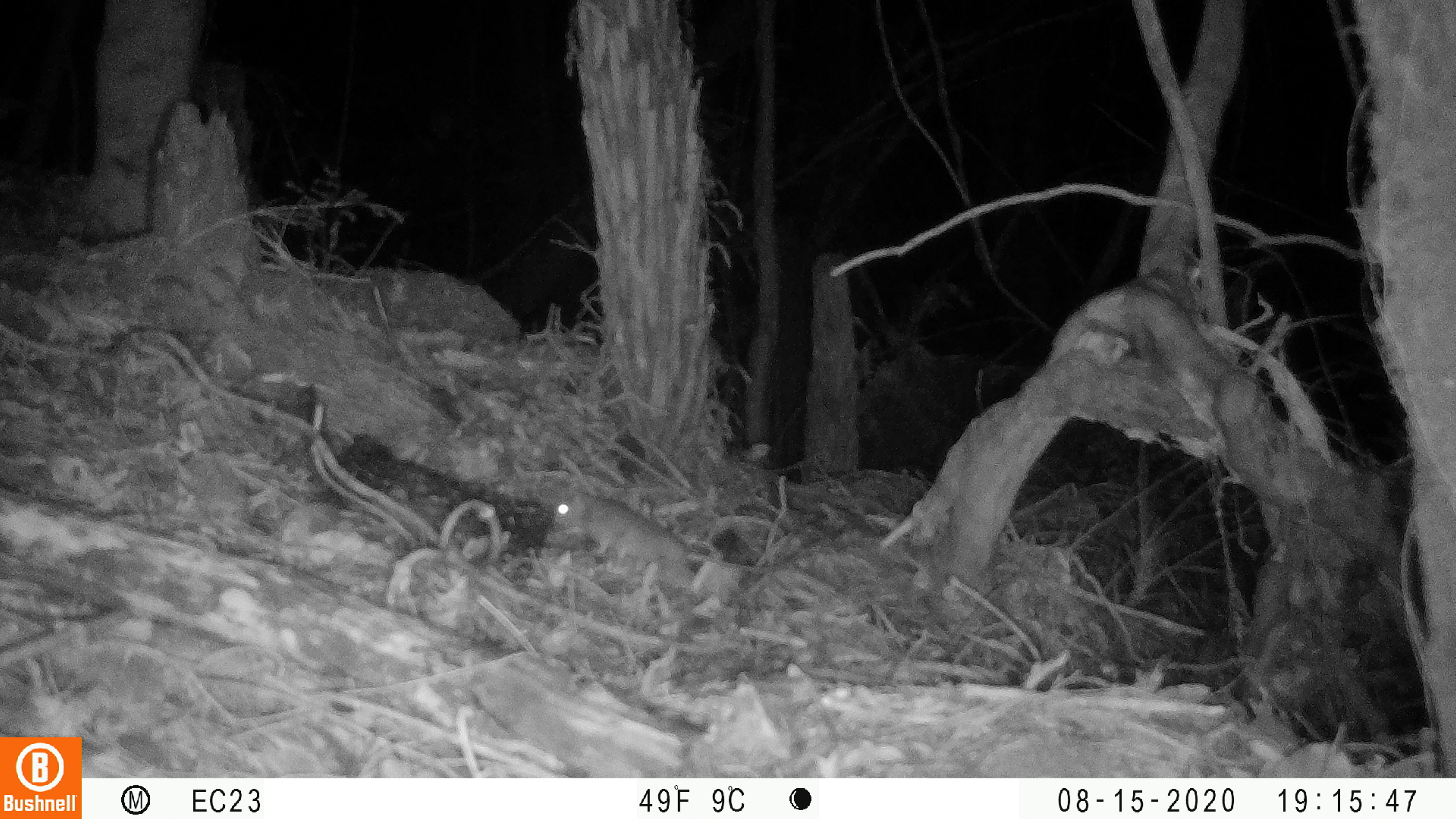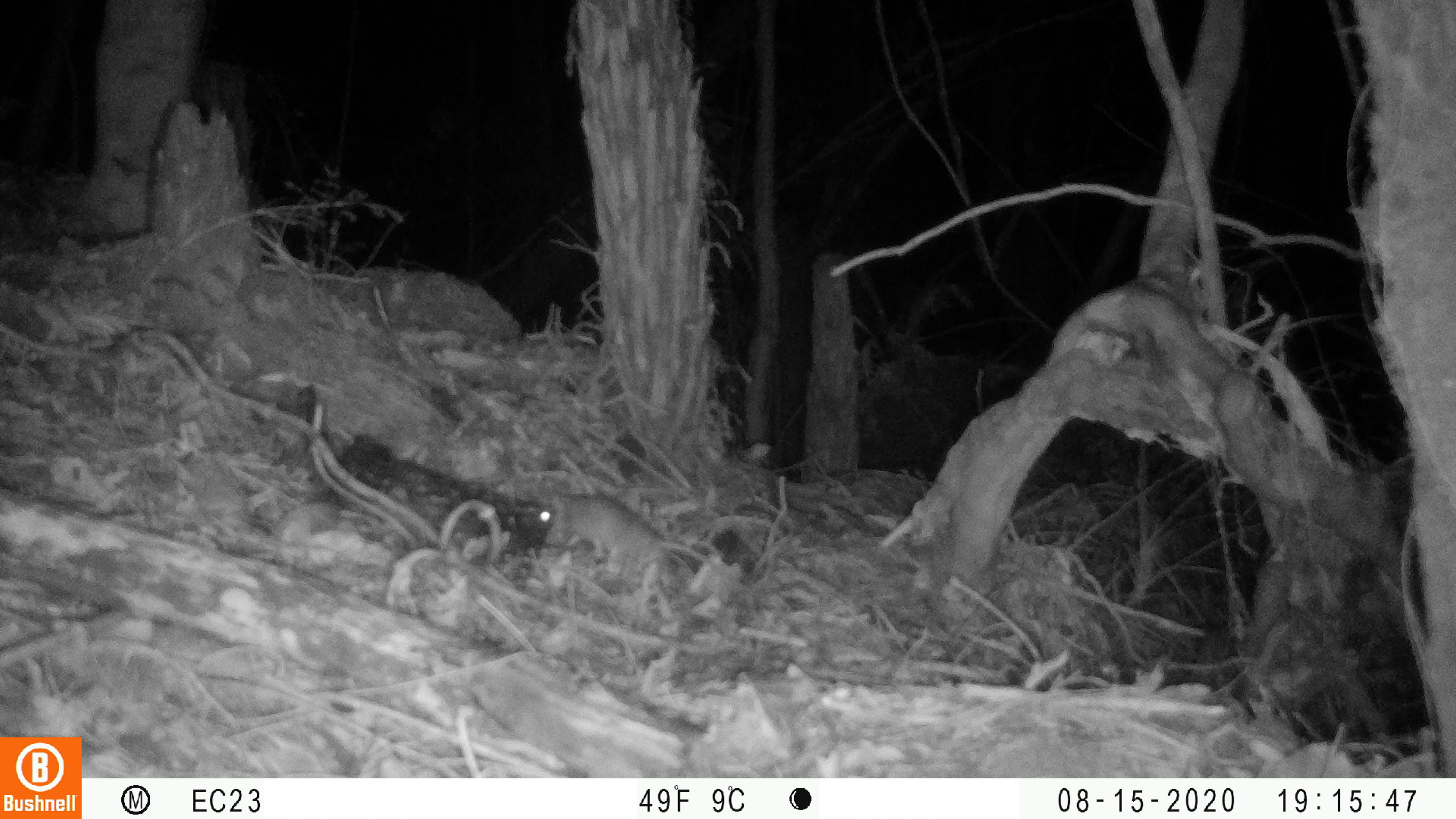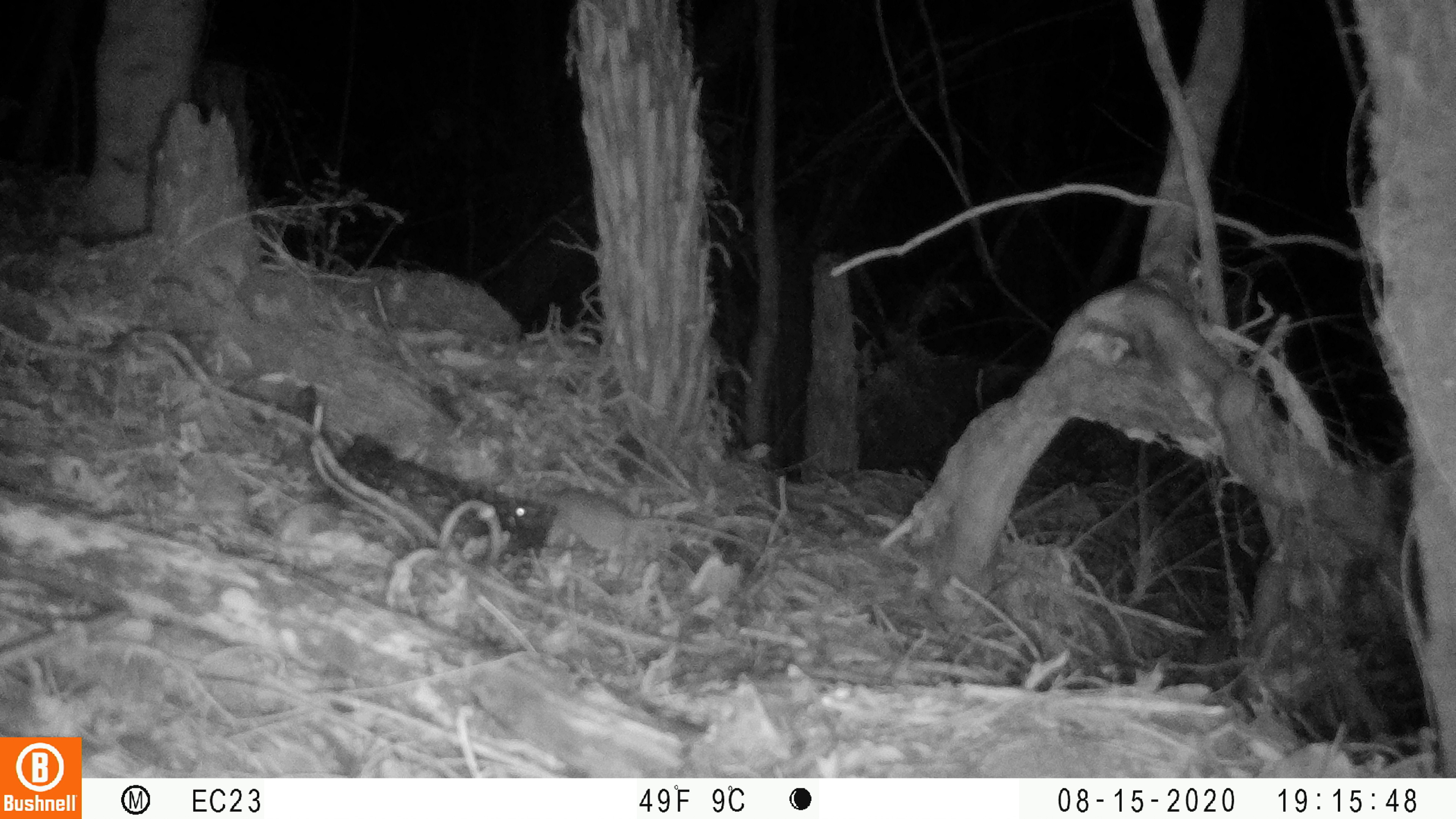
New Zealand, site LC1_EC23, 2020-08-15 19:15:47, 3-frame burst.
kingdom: Animalia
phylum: Chordata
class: Mammalia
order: Rodentia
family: Muridae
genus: Rattus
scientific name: Rattus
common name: rat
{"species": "rat (Rattus)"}